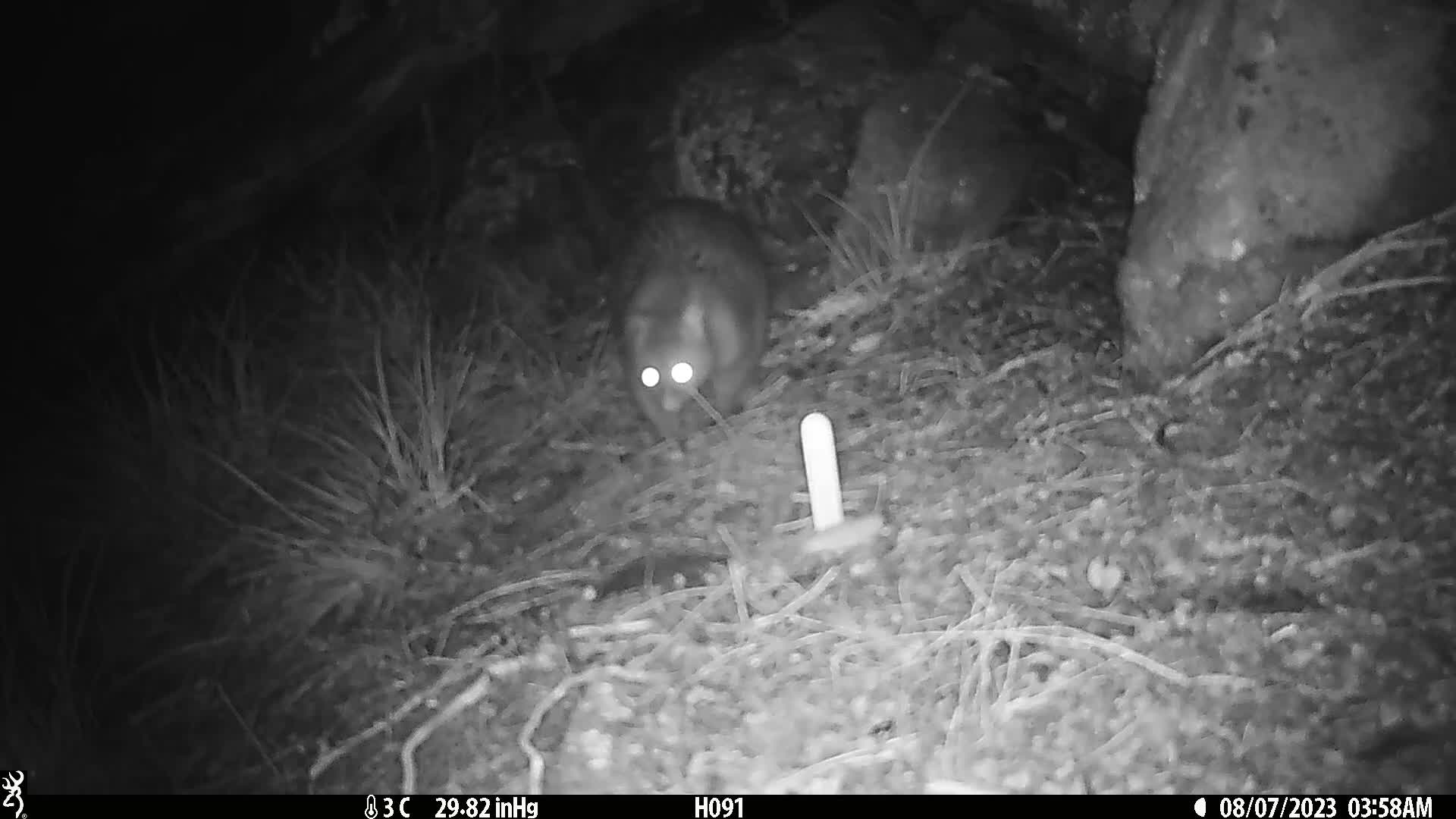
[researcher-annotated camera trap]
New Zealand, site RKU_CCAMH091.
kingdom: Animalia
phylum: Chordata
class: Mammalia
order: Diprotodontia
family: Phalangeridae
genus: Trichosurus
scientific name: Trichosurus vulpecula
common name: common brushtail possum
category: possum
Possum (common brushtail possum) (Trichosurus vulpecula).